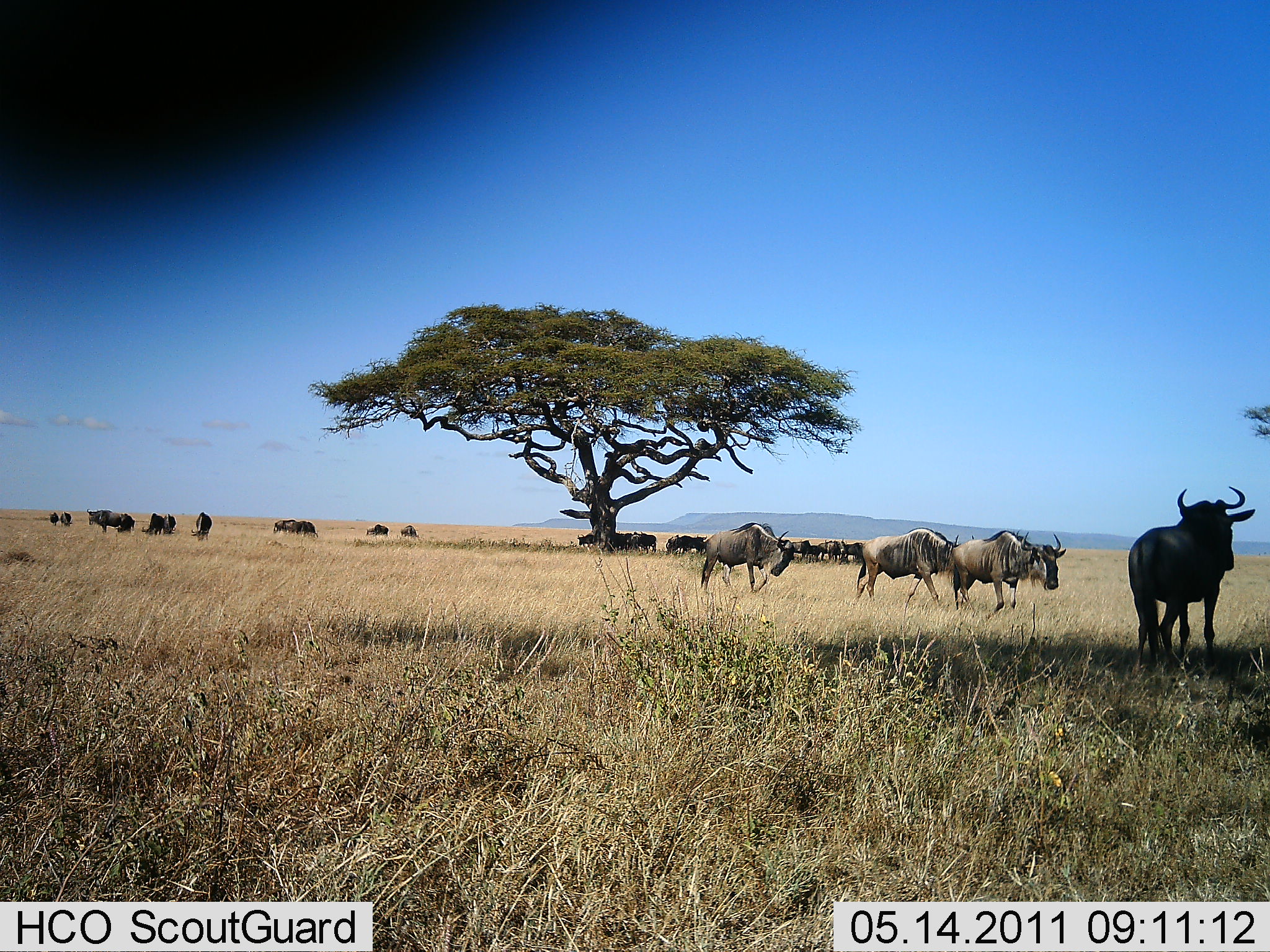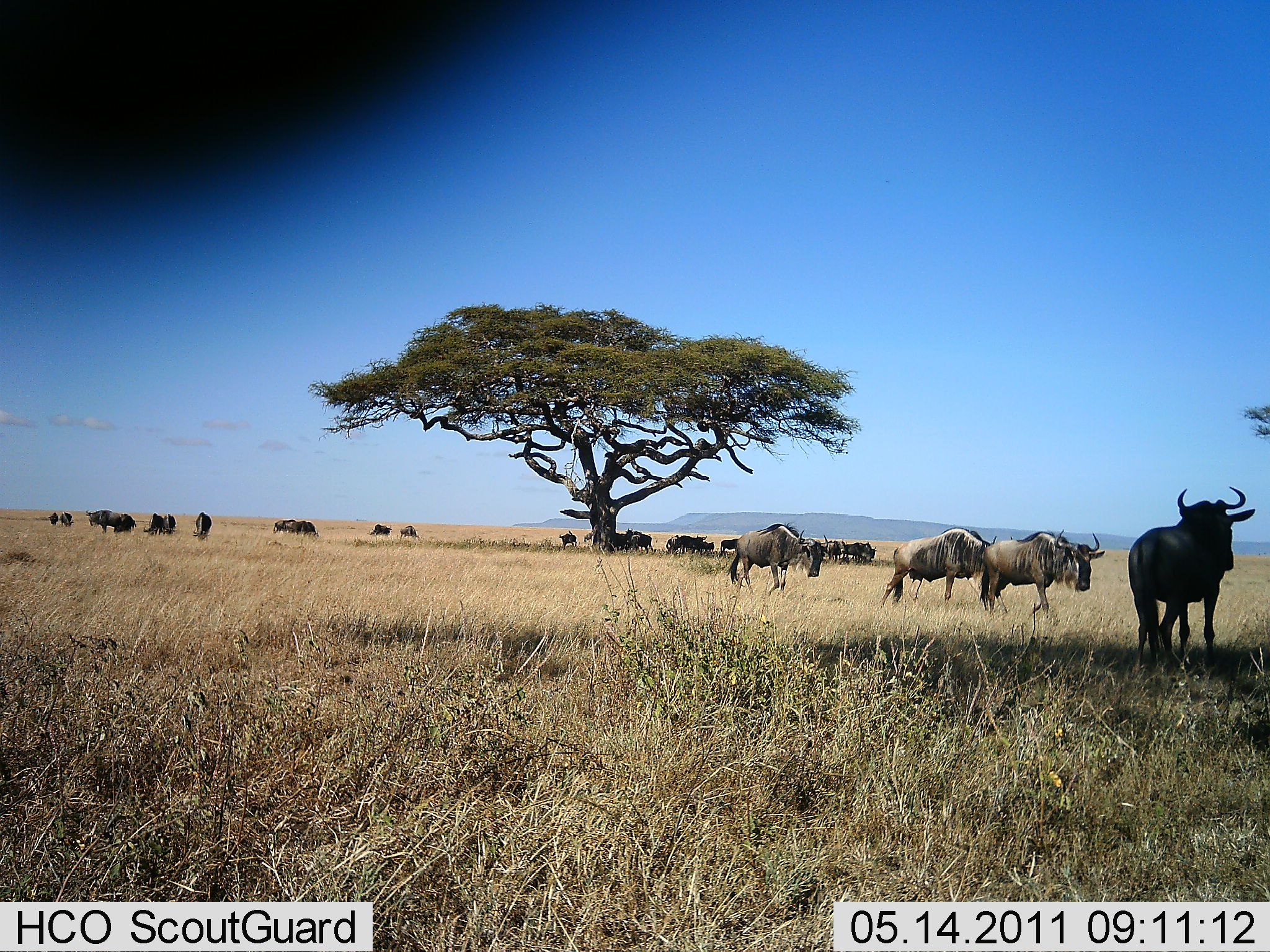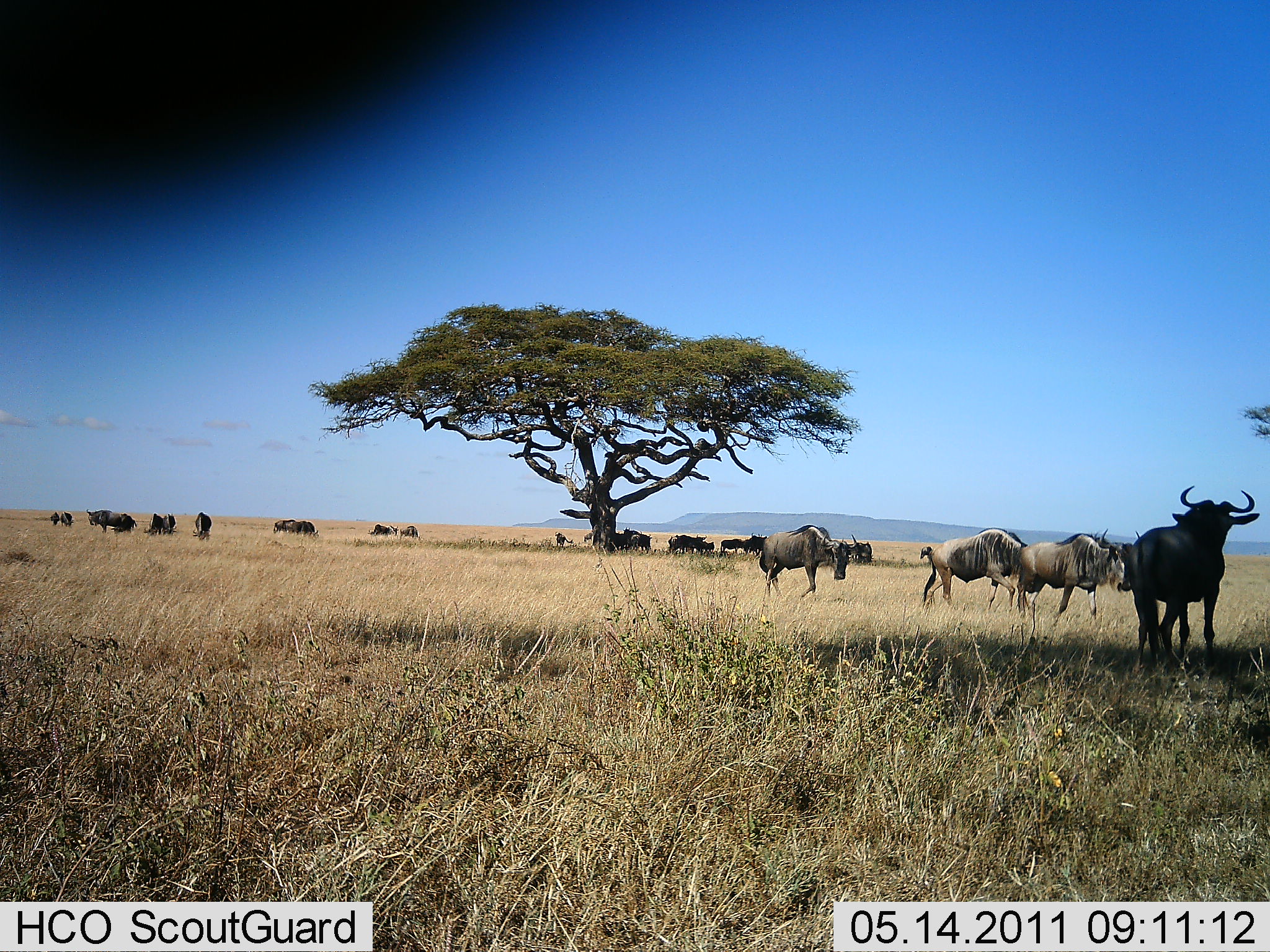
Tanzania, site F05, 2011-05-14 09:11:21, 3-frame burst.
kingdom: Animalia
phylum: Chordata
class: Mammalia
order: Artiodactyla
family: Bovidae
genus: Connochaetes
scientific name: Connochaetes taurinus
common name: blue wildebeest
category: wildebeest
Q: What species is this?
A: Wildebeest (blue wildebeest) (Connochaetes taurinus).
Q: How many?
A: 11-50.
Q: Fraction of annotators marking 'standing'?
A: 36%.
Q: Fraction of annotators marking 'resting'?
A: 9%.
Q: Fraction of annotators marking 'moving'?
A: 91%.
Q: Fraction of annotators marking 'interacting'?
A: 9%.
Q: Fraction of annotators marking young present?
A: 0%.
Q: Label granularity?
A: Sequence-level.